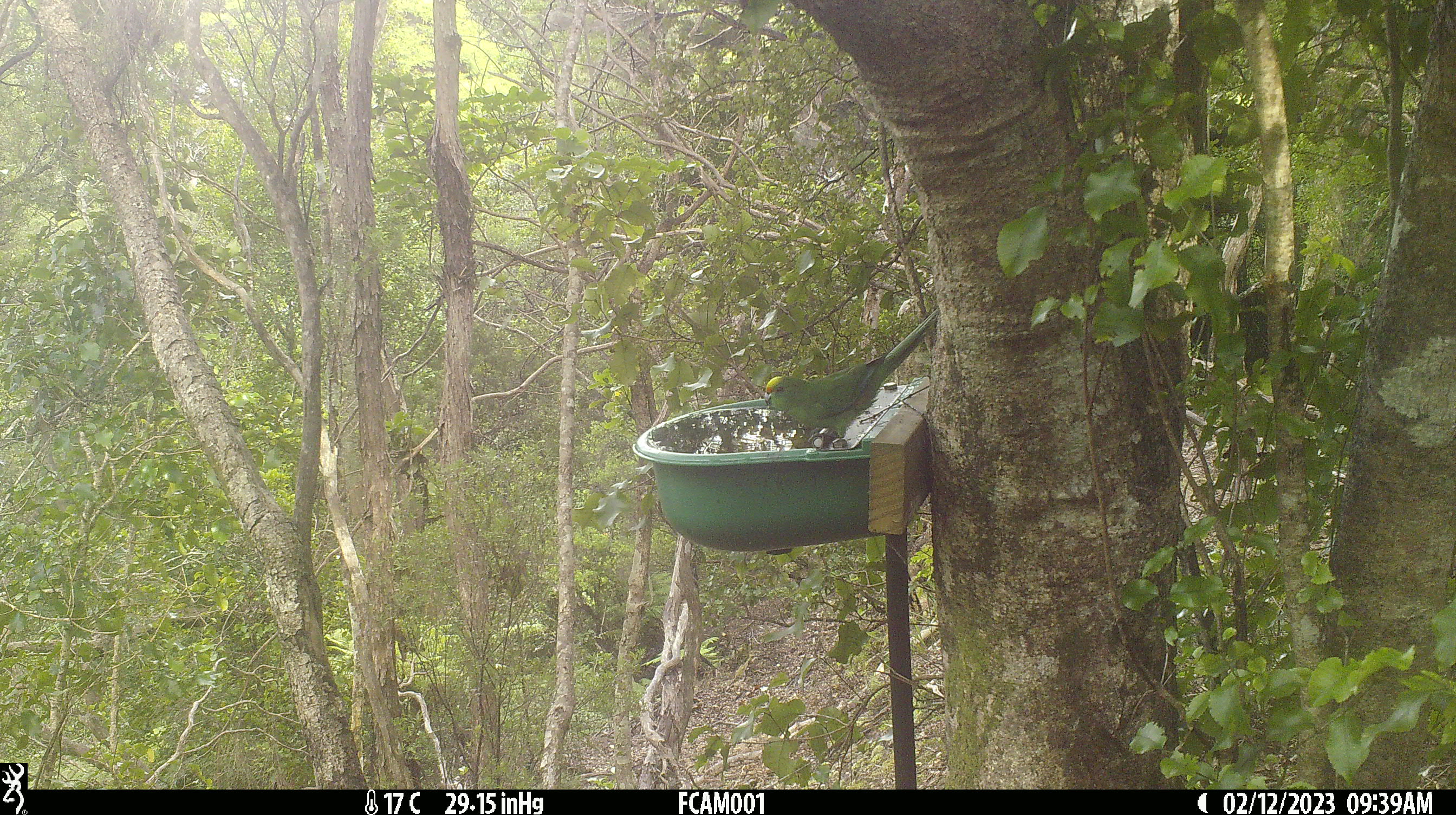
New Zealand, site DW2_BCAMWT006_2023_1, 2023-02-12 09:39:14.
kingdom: Animalia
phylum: Chordata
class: Aves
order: Psittaciformes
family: Psittaculidae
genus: Cyanoramphus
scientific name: Cyanoramphus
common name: parakeet